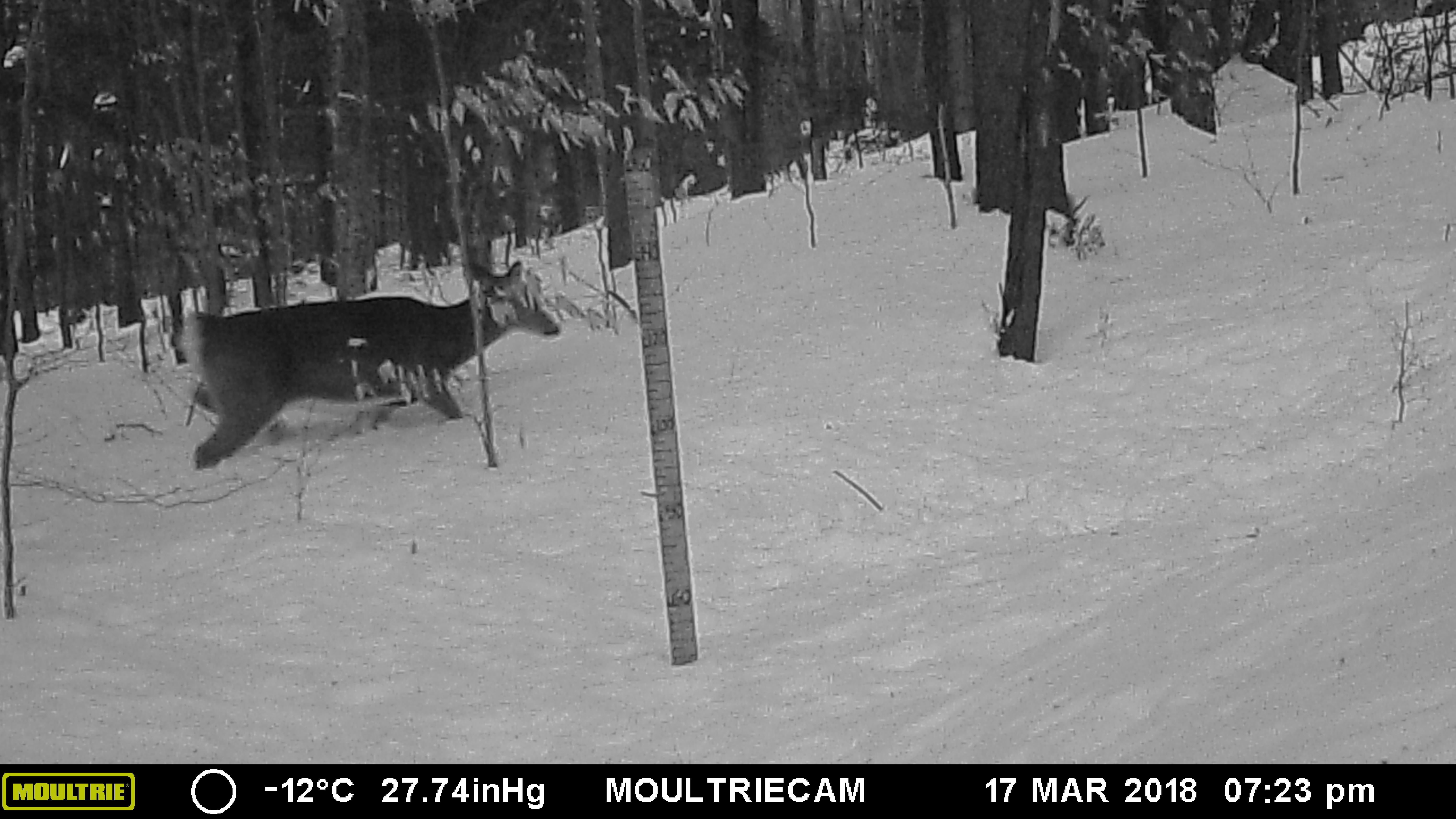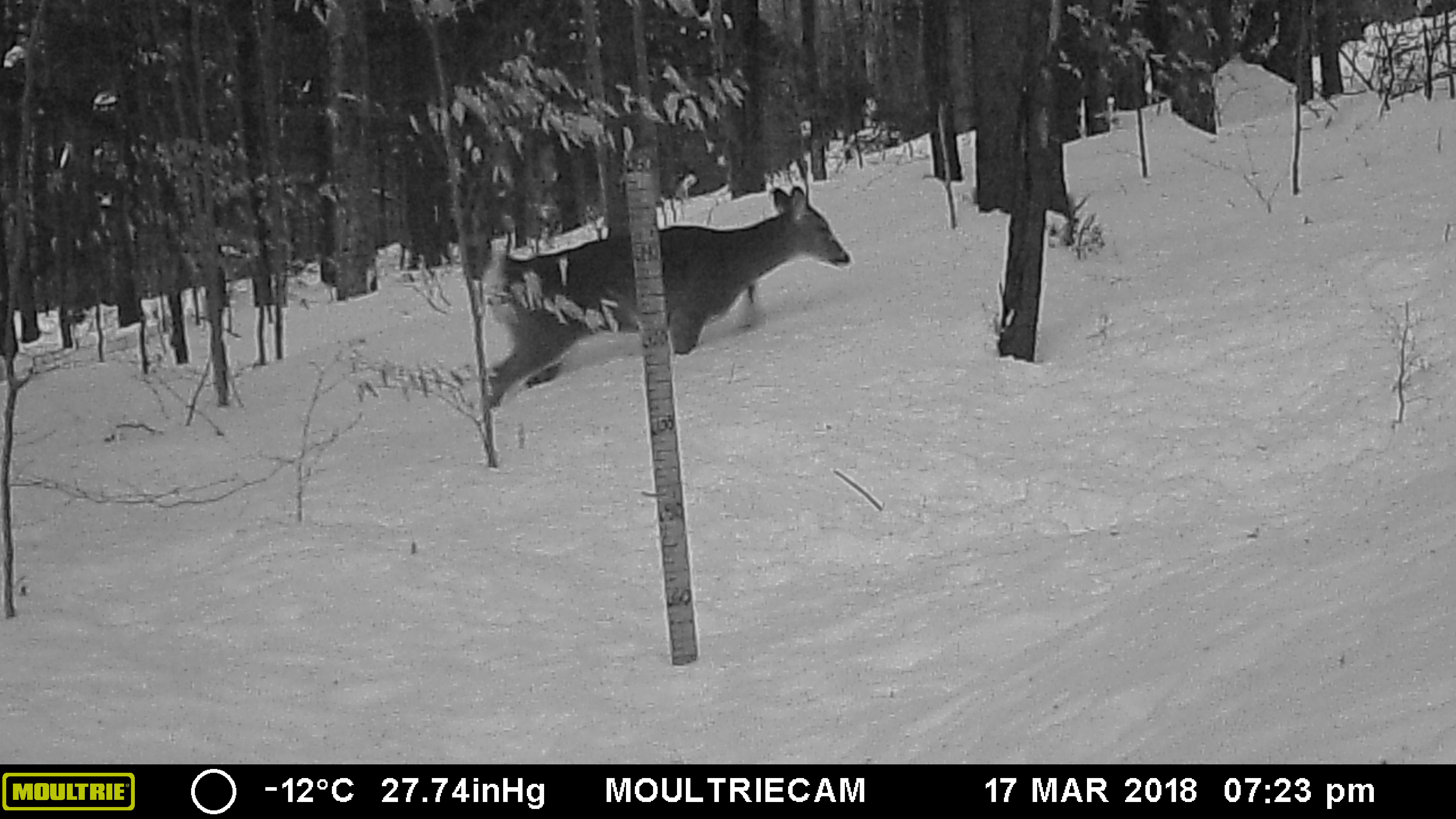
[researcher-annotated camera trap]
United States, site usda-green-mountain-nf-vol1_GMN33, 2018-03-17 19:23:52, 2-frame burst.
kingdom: Animalia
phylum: Chordata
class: Mammalia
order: Artiodactyla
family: Cervidae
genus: Odocoileus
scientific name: Odocoileus virginianus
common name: white-tailed deer